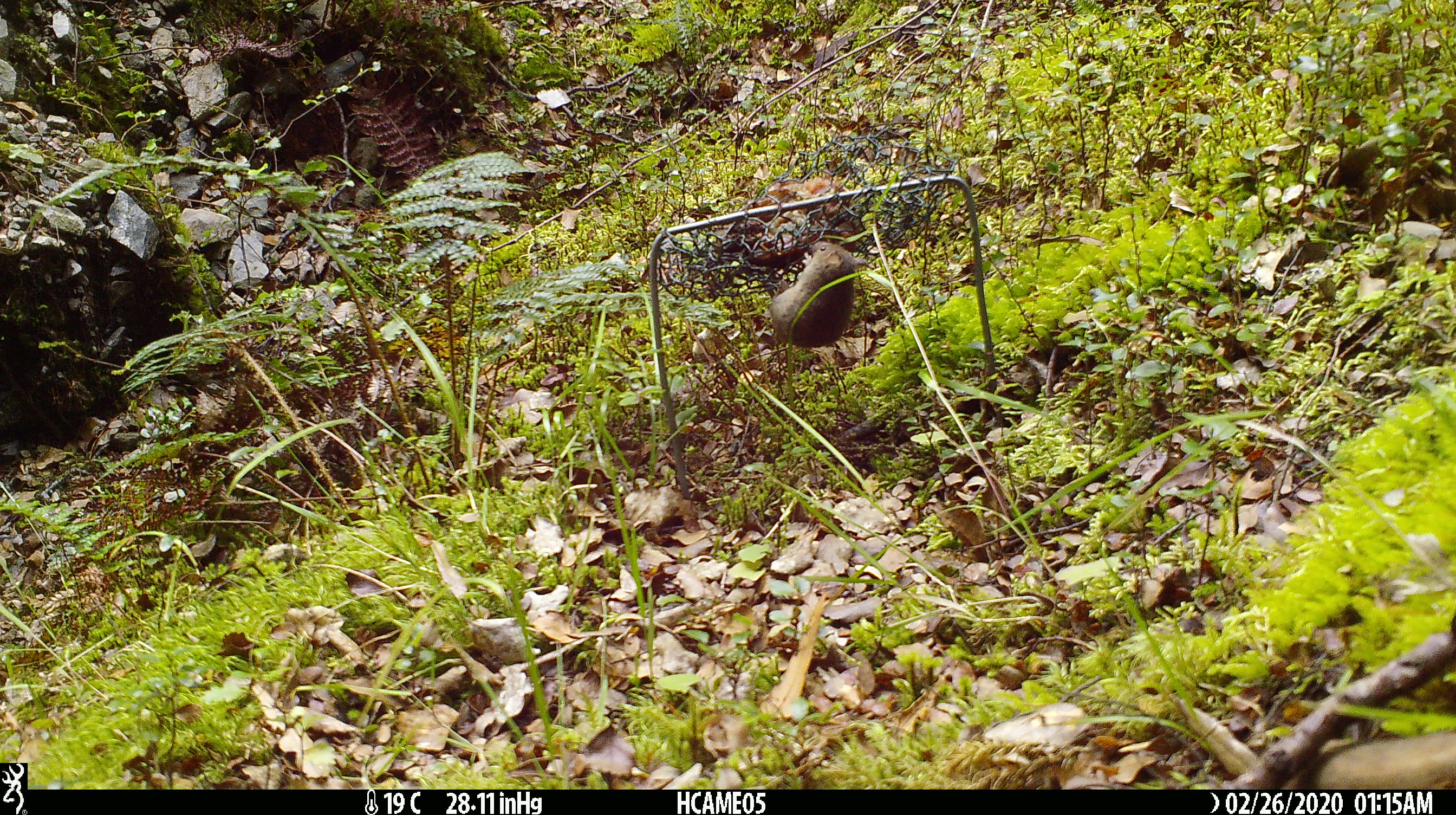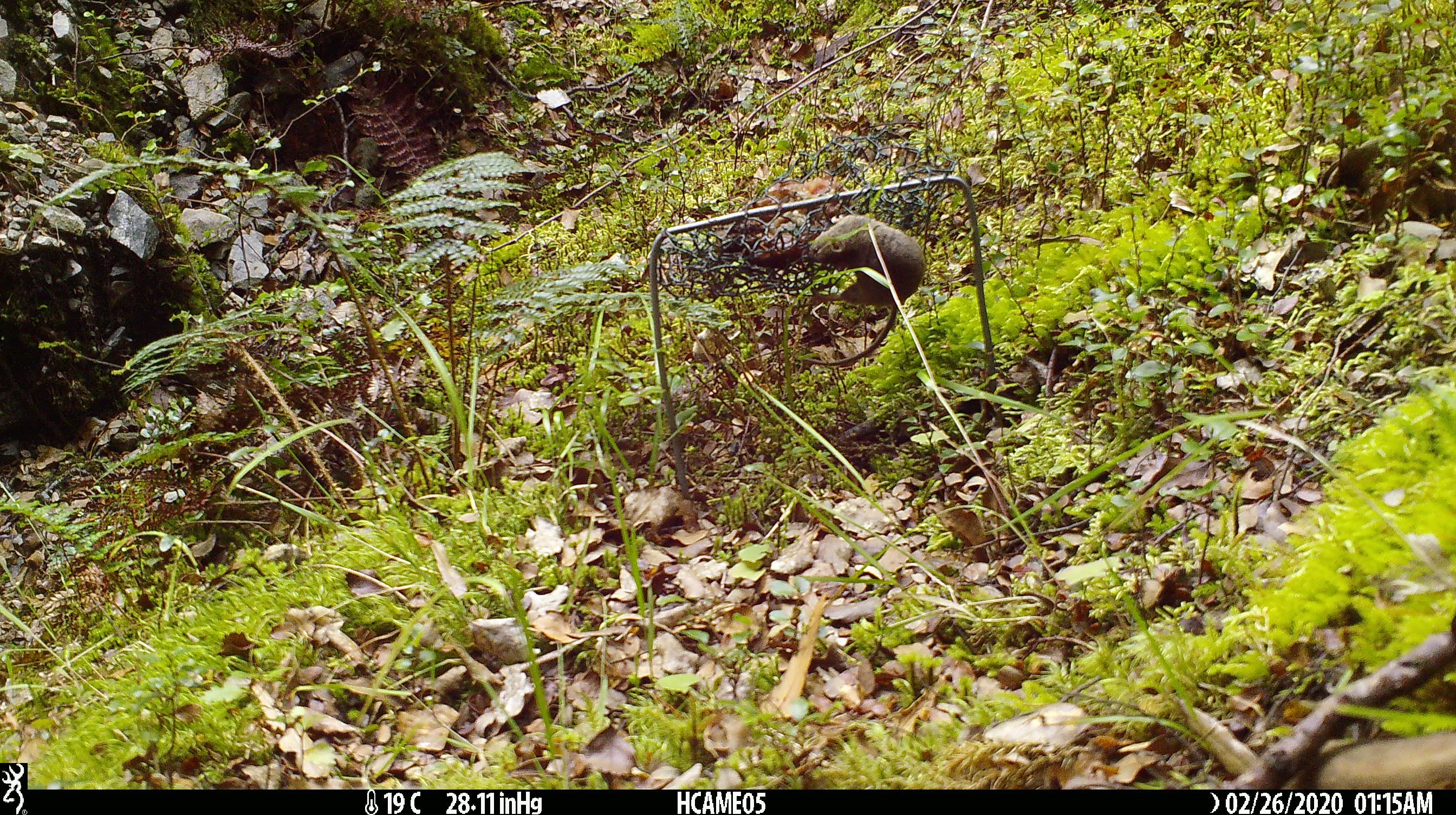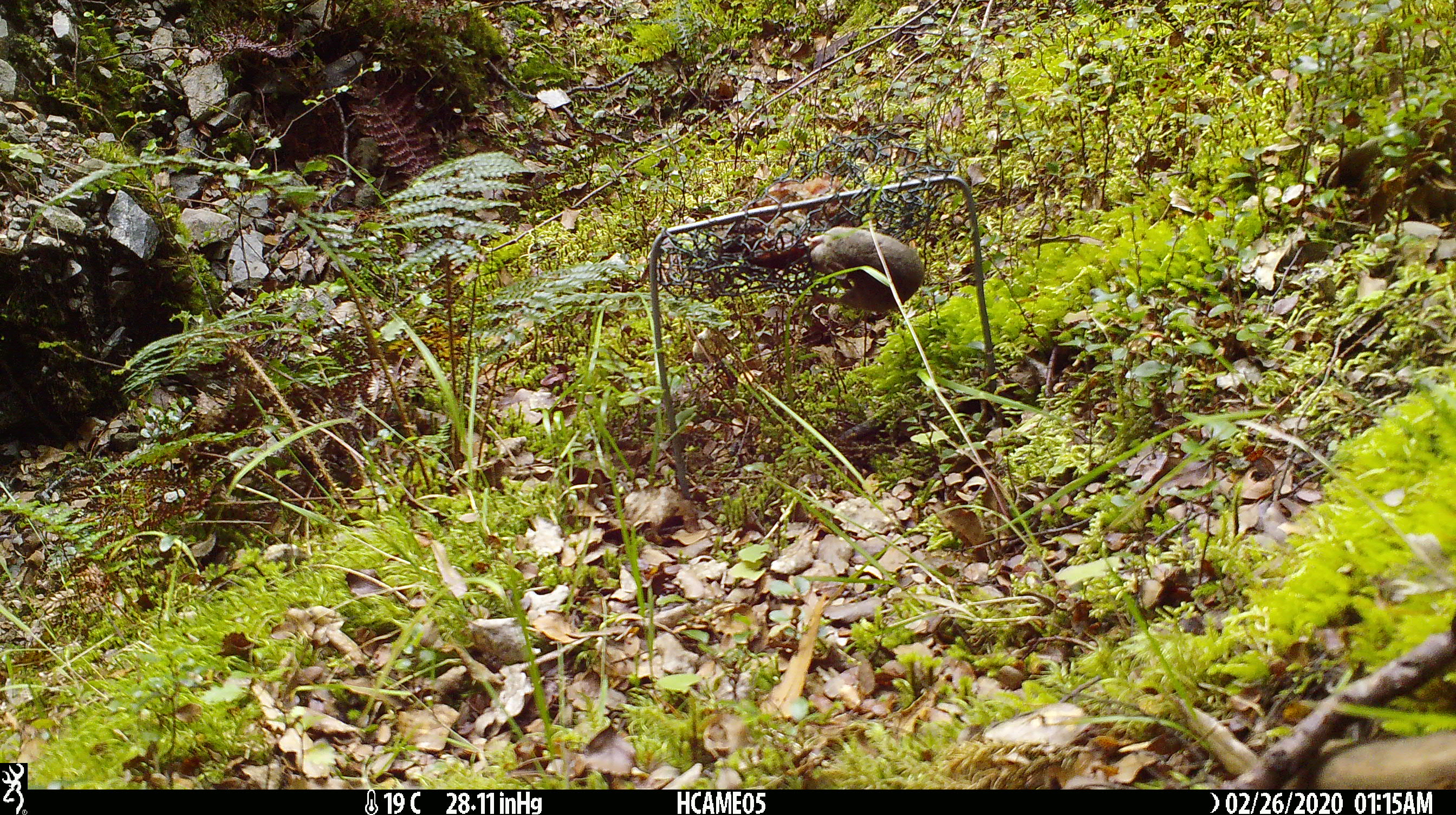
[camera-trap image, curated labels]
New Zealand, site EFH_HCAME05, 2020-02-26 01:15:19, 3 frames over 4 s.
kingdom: Animalia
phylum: Chordata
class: Mammalia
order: Rodentia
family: Muridae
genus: Mus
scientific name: Mus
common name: mouse